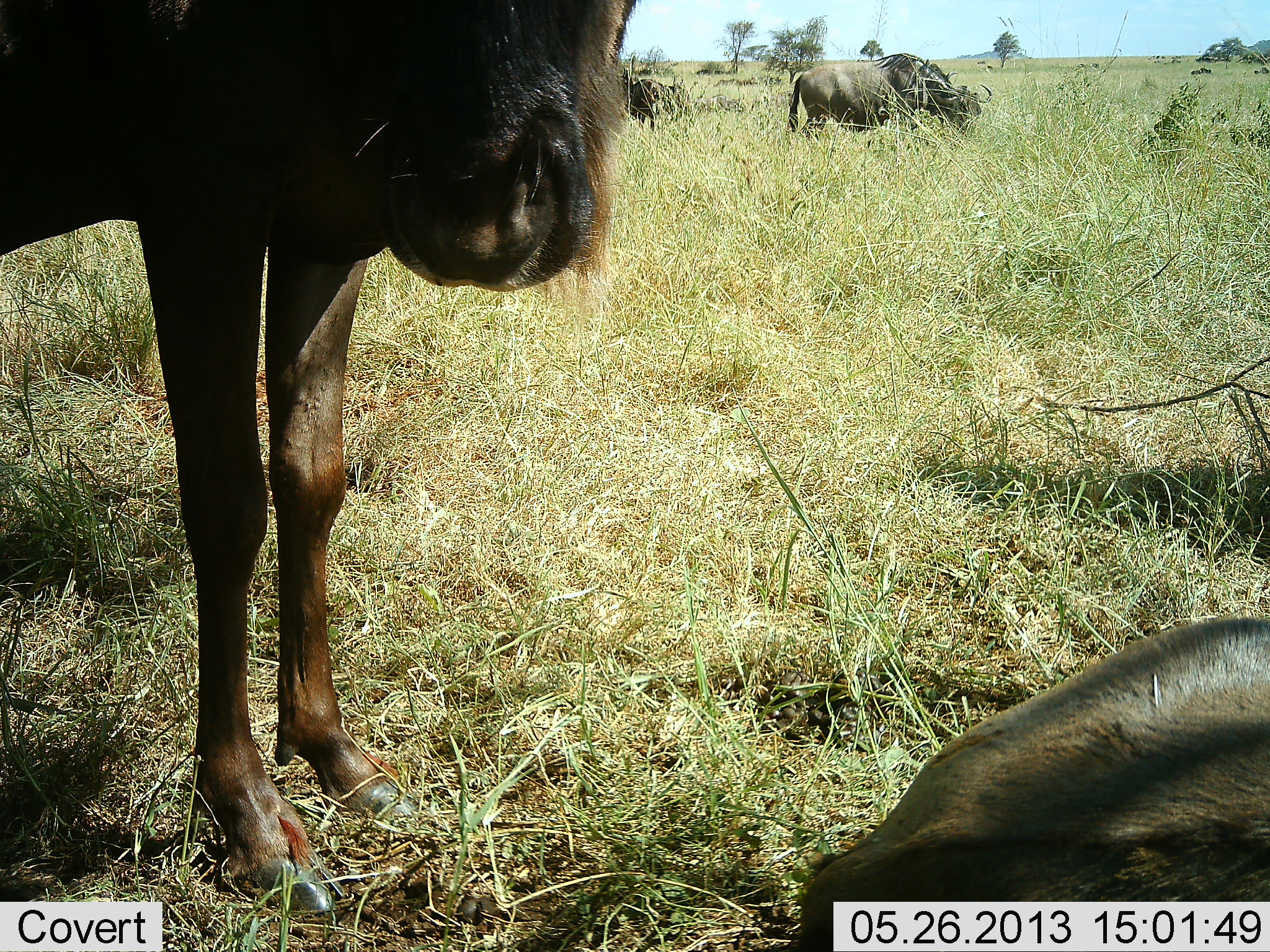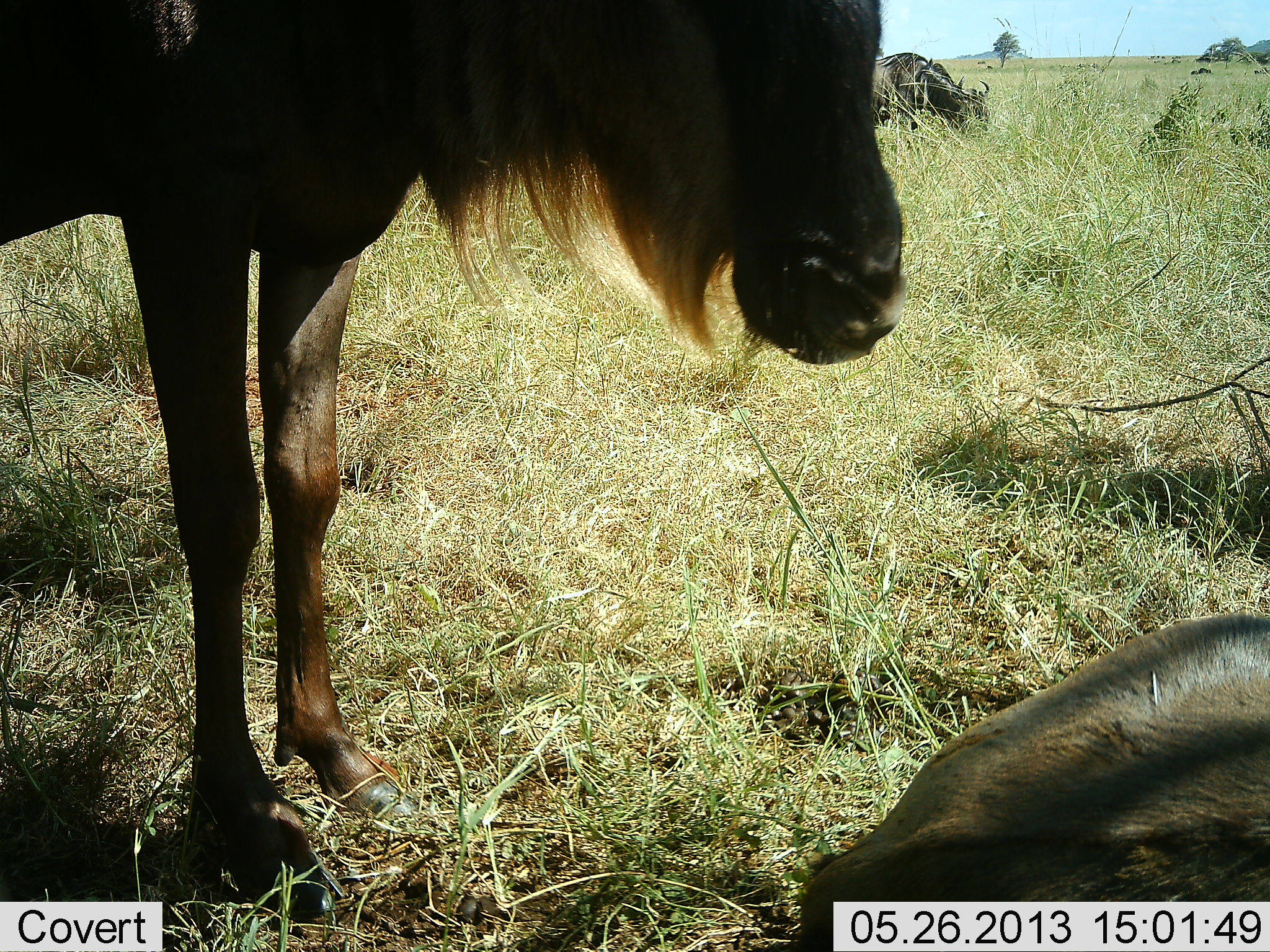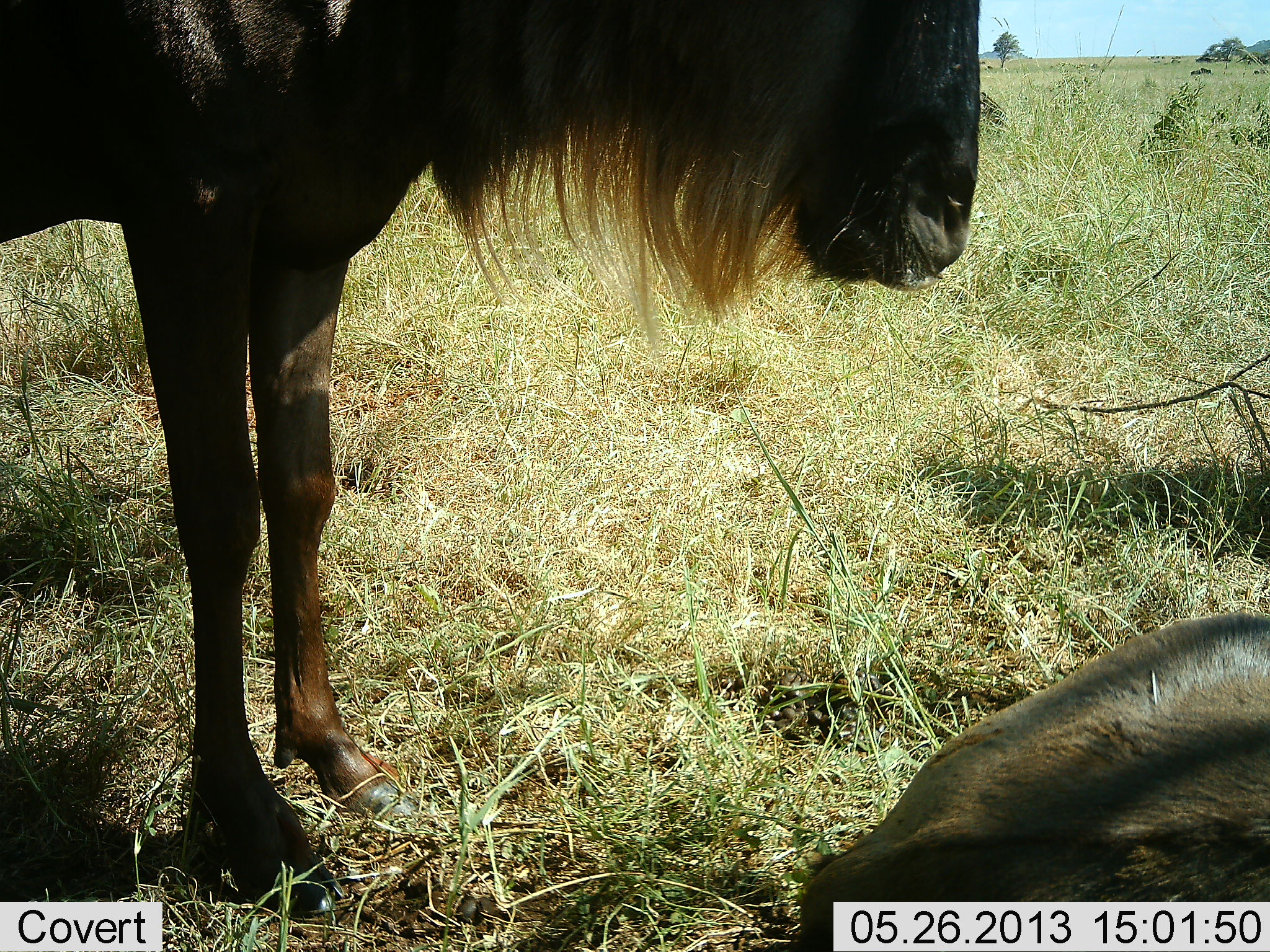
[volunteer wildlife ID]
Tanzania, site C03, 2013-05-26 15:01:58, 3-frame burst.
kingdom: Animalia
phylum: Chordata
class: Mammalia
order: Artiodactyla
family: Bovidae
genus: Connochaetes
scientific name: Connochaetes taurinus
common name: blue wildebeest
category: wildebeest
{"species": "wildebeest (blue wildebeest) (Connochaetes taurinus)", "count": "4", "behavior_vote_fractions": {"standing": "90%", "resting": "90%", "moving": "13%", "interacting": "6%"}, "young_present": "0%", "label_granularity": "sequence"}